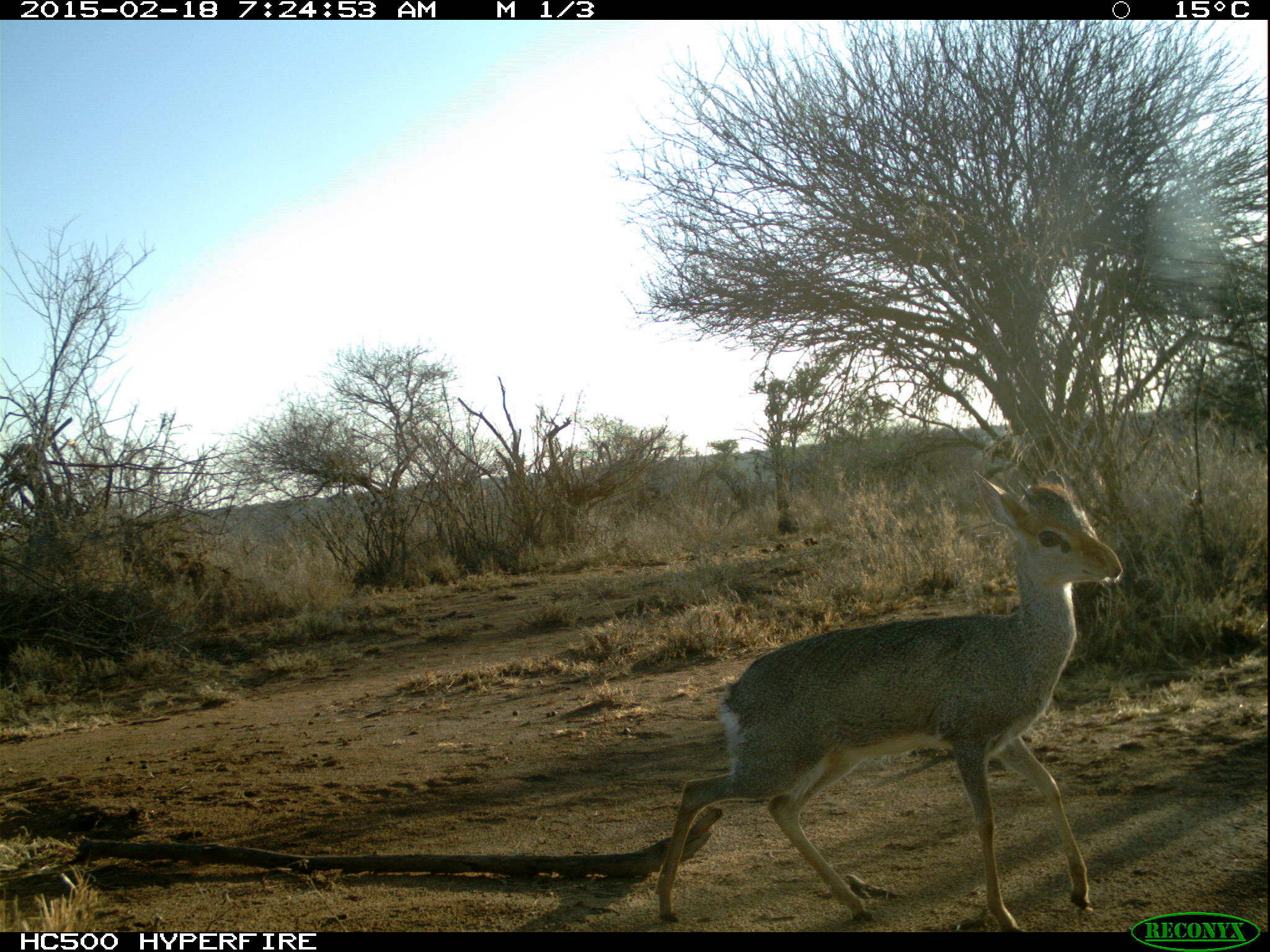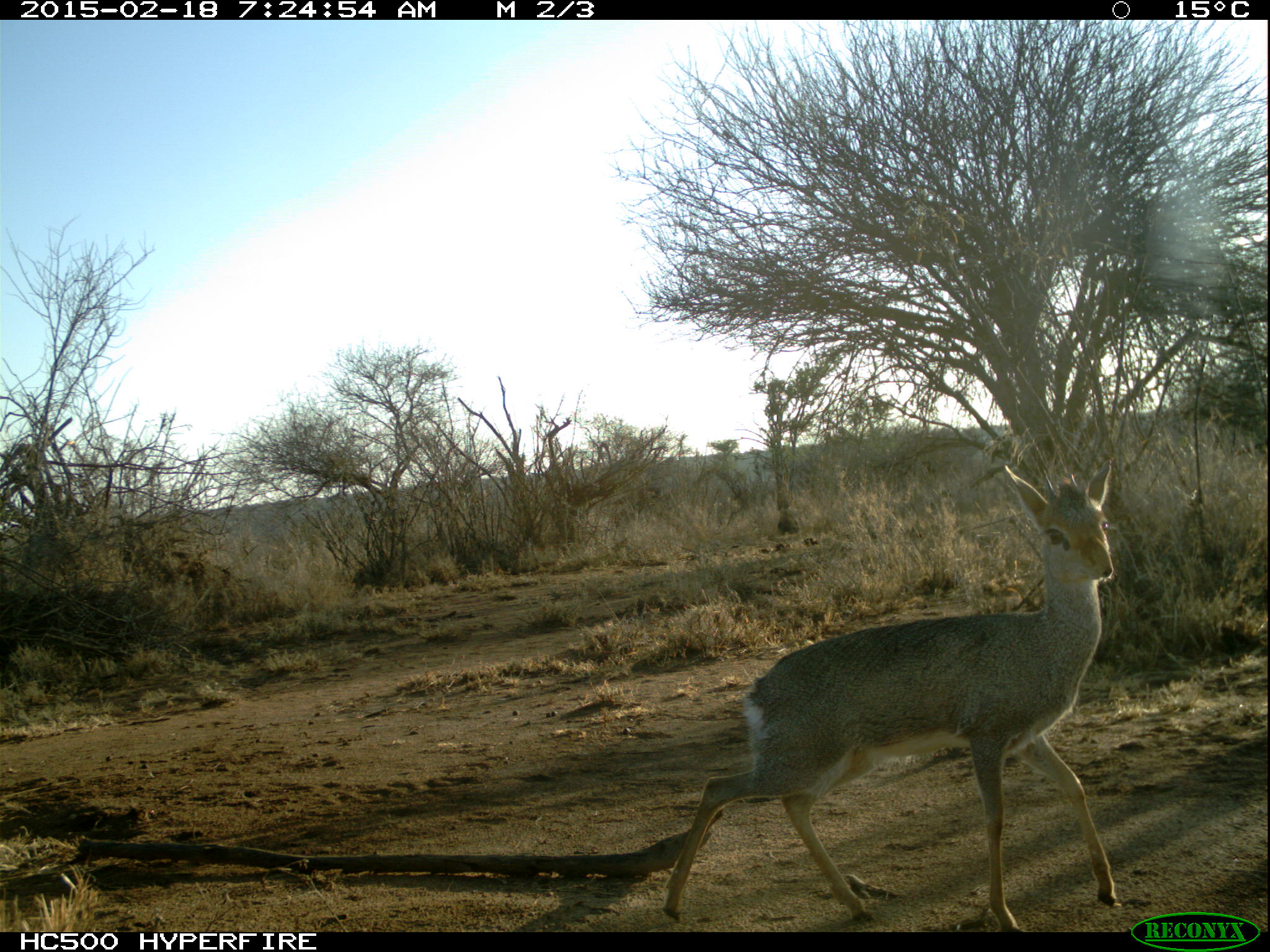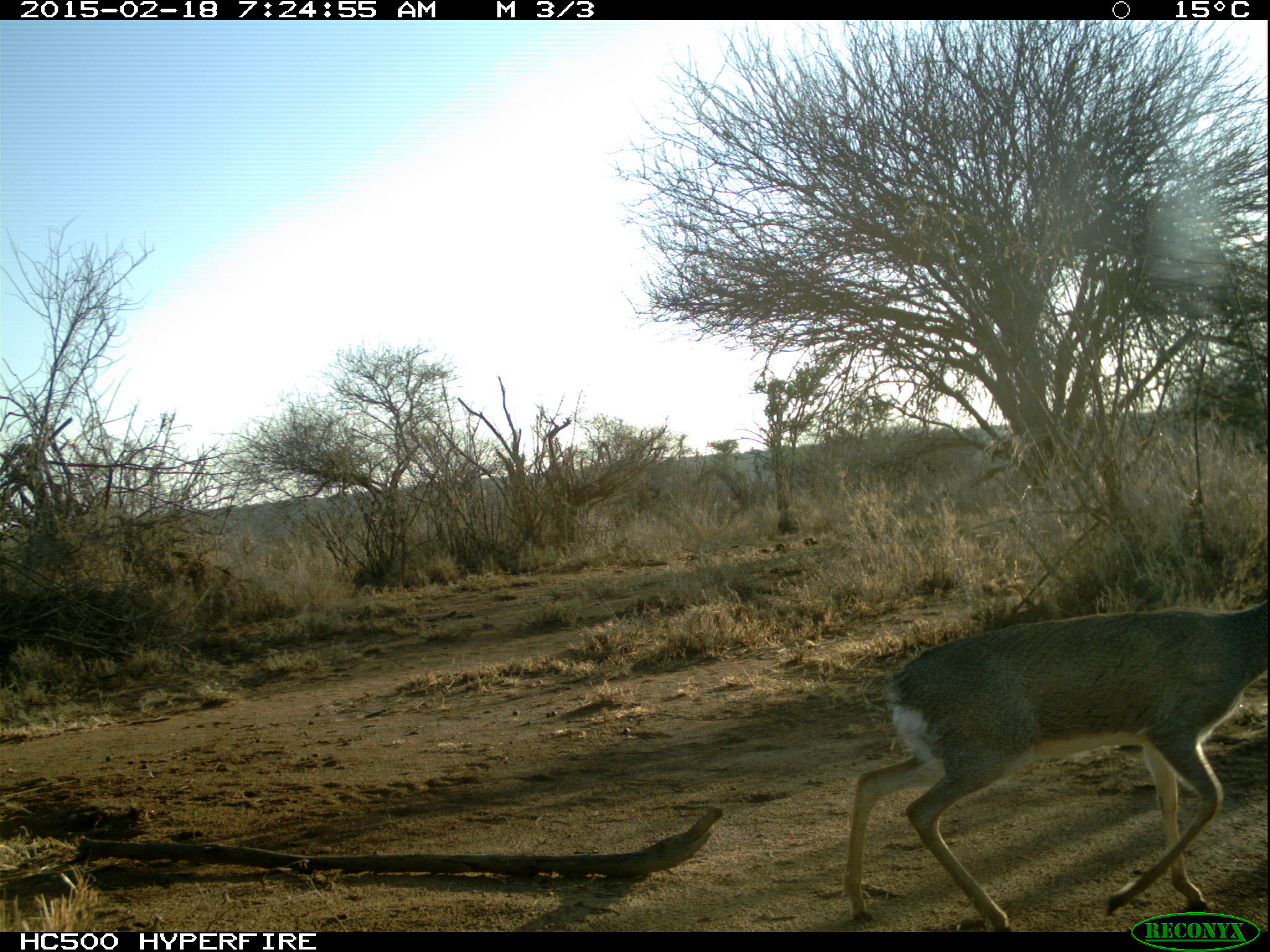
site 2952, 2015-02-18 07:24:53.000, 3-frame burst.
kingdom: Animalia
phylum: Chordata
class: Mammalia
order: Artiodactyla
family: Bovidae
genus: Madoqua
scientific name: Madoqua guentheri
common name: günther's dik-dik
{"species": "Madoqua guentheri (günther's dik-dik)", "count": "1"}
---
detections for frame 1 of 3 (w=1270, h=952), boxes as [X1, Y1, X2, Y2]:
madoqua guentheri: [650, 466, 1123, 931]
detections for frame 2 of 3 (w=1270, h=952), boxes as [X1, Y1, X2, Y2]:
madoqua guentheri: [663, 460, 1124, 931]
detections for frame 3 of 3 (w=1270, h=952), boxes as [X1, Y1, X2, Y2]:
madoqua guentheri: [841, 600, 1270, 931]